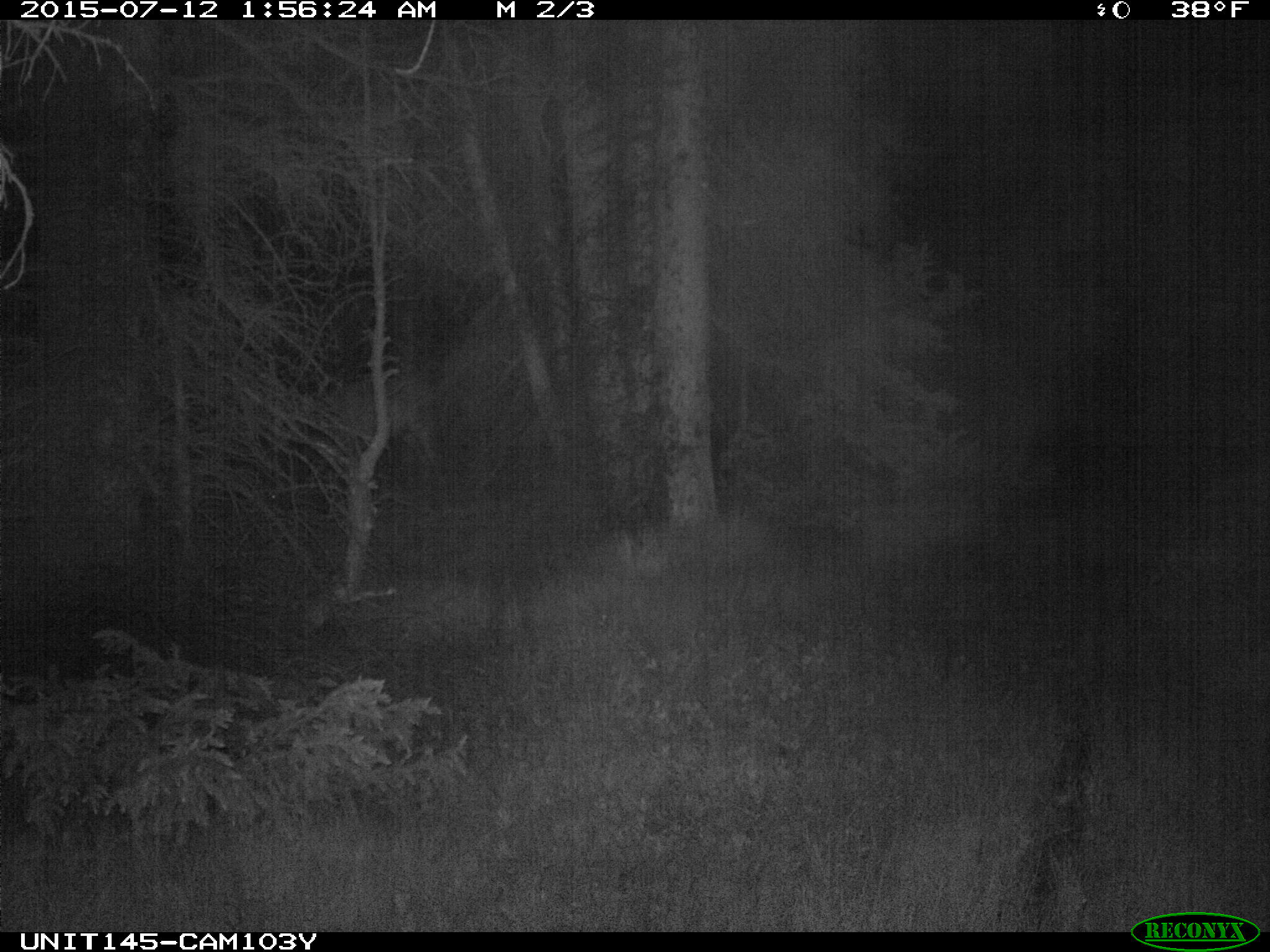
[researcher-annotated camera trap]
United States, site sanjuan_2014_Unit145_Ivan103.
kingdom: Animalia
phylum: Chordata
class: Mammalia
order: Artiodactyla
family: Cervidae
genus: Cervus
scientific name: Cervus elaphus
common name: red deer